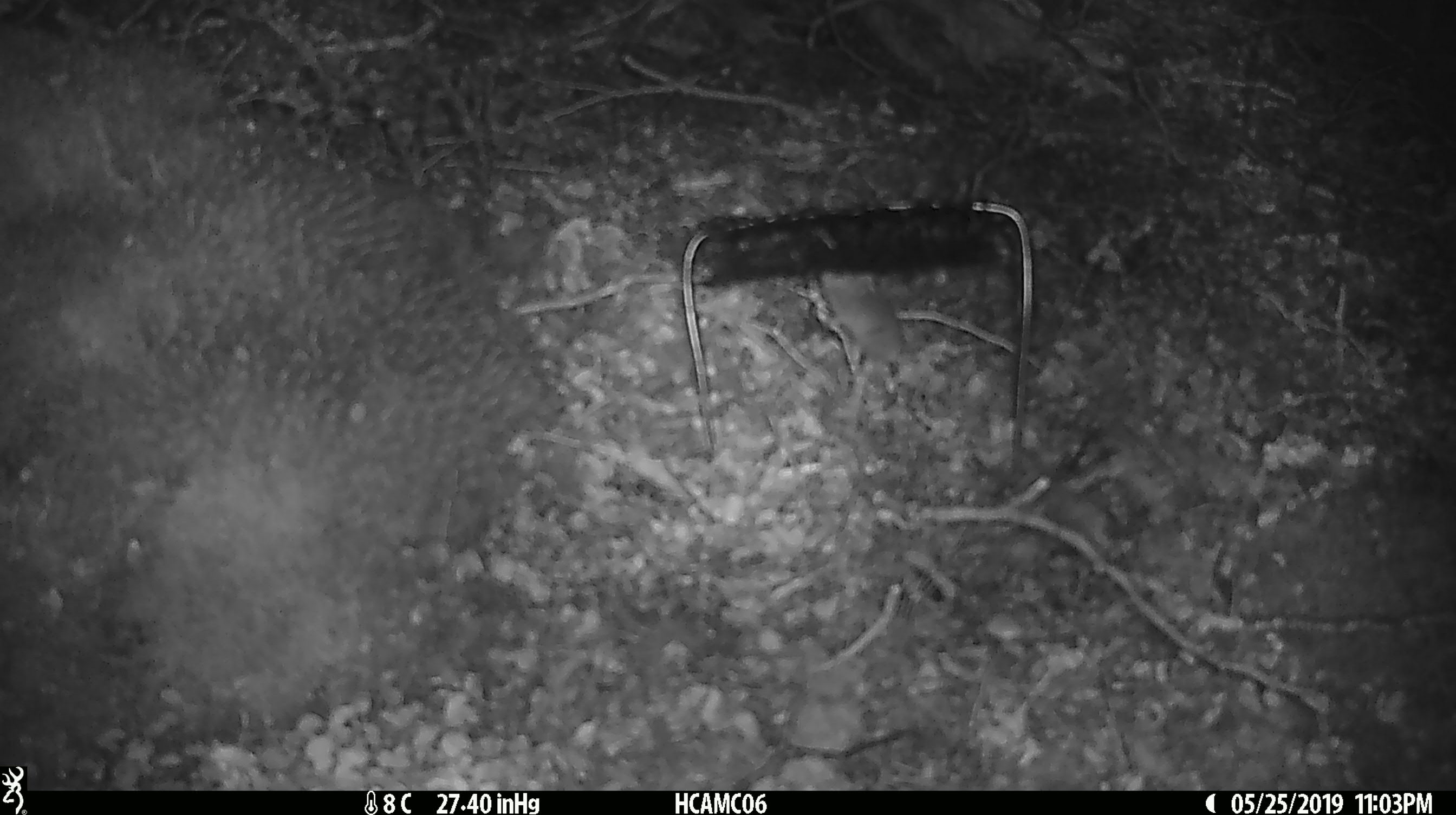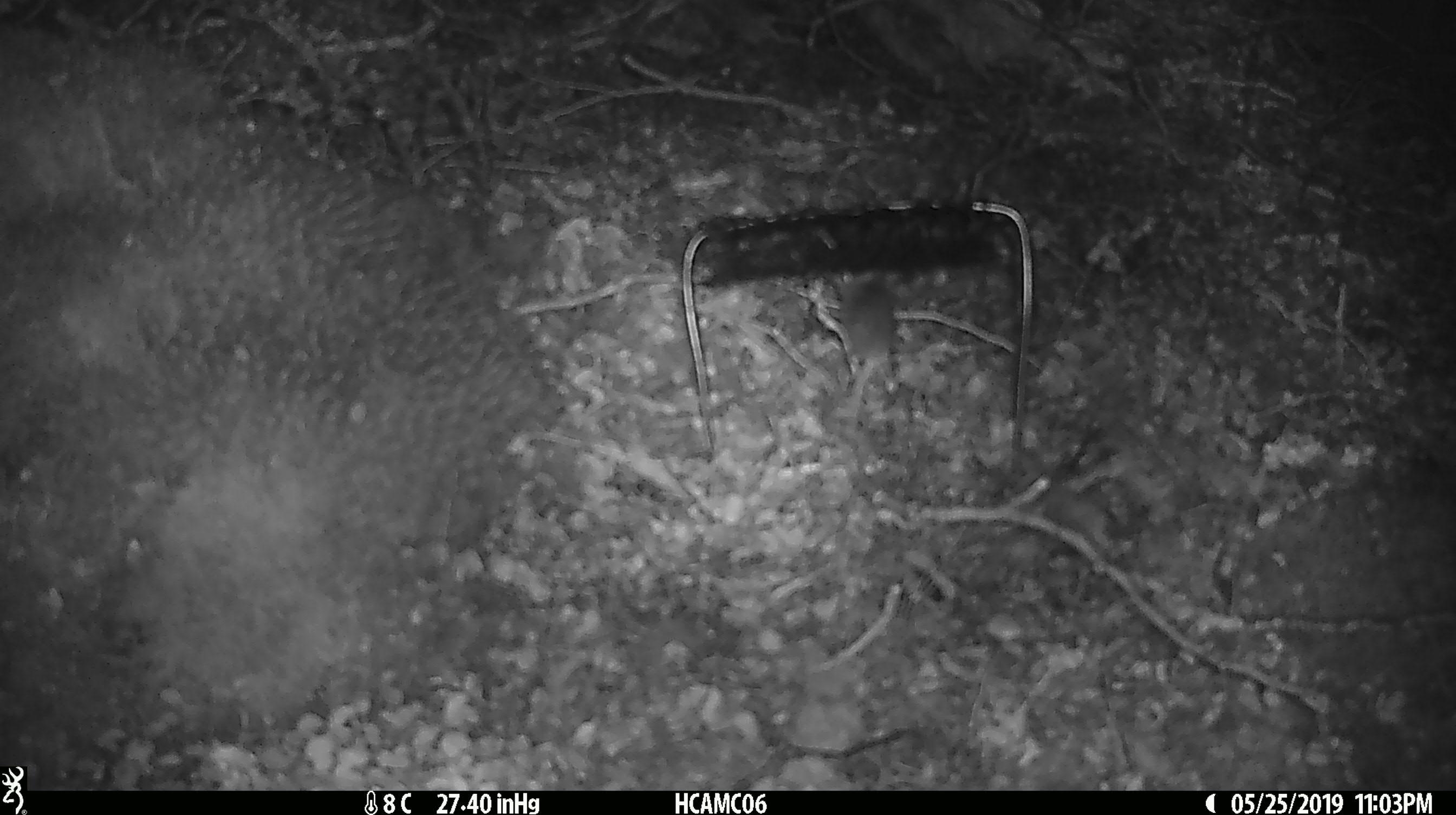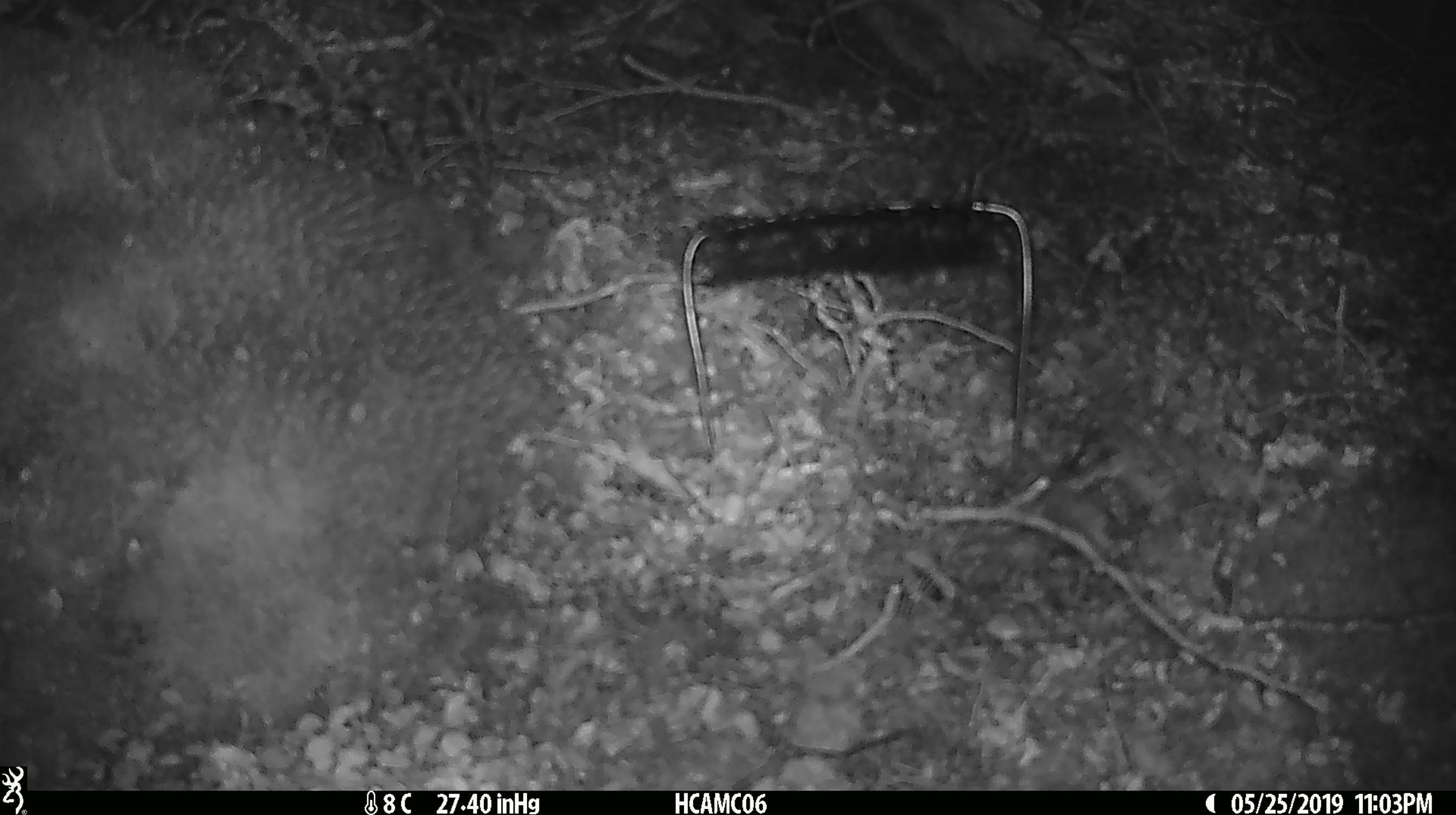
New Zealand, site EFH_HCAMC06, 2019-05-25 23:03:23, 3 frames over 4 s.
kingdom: Animalia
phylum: Chordata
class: Mammalia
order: Rodentia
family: Muridae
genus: Mus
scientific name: Mus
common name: mouse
Mouse (Mus).